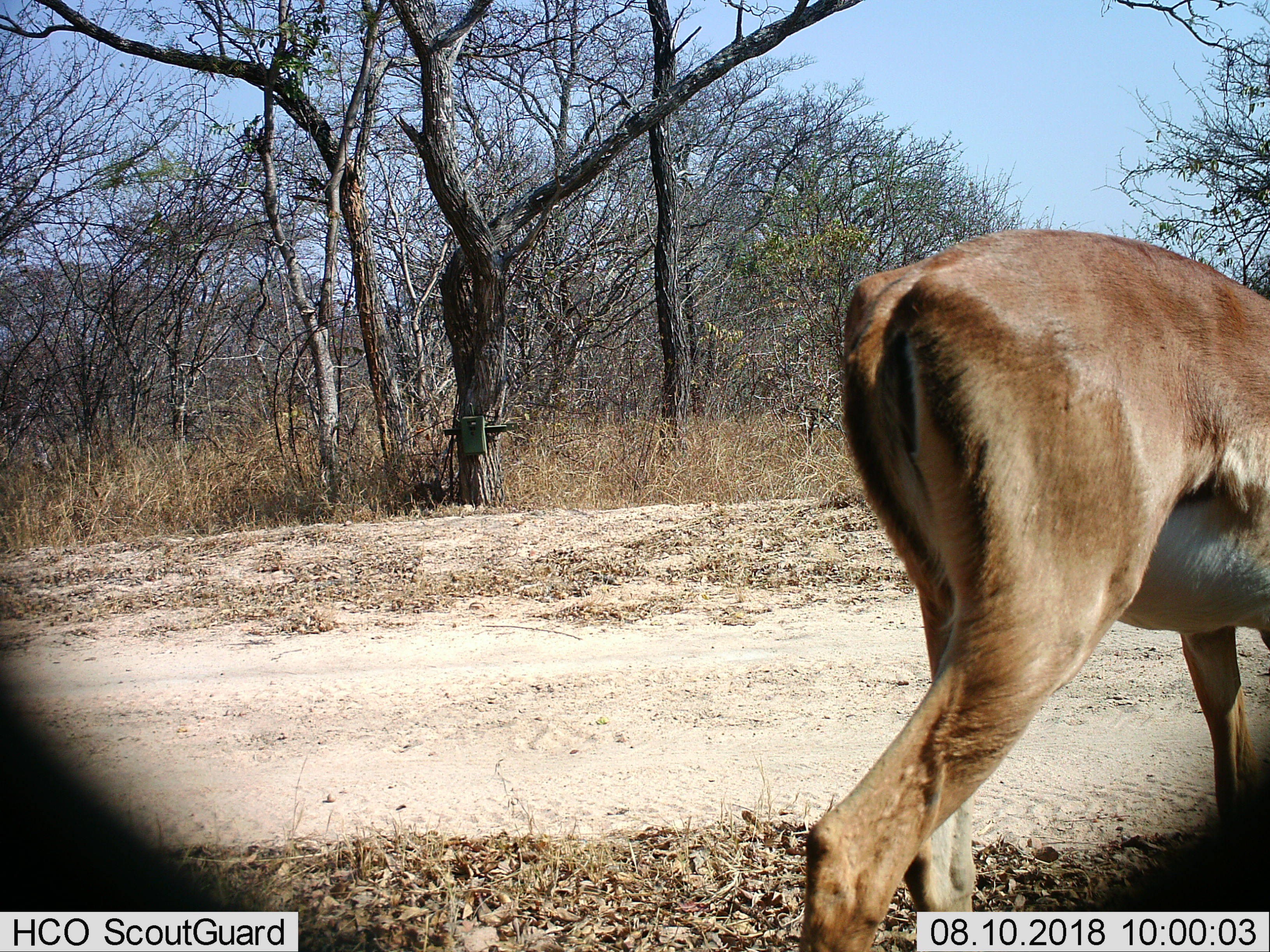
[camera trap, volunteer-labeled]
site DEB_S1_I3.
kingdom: Animalia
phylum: Chordata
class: Mammalia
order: Artiodactyla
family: Bovidae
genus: Aepyceros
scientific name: Aepyceros melampus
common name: impala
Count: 1.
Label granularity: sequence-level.